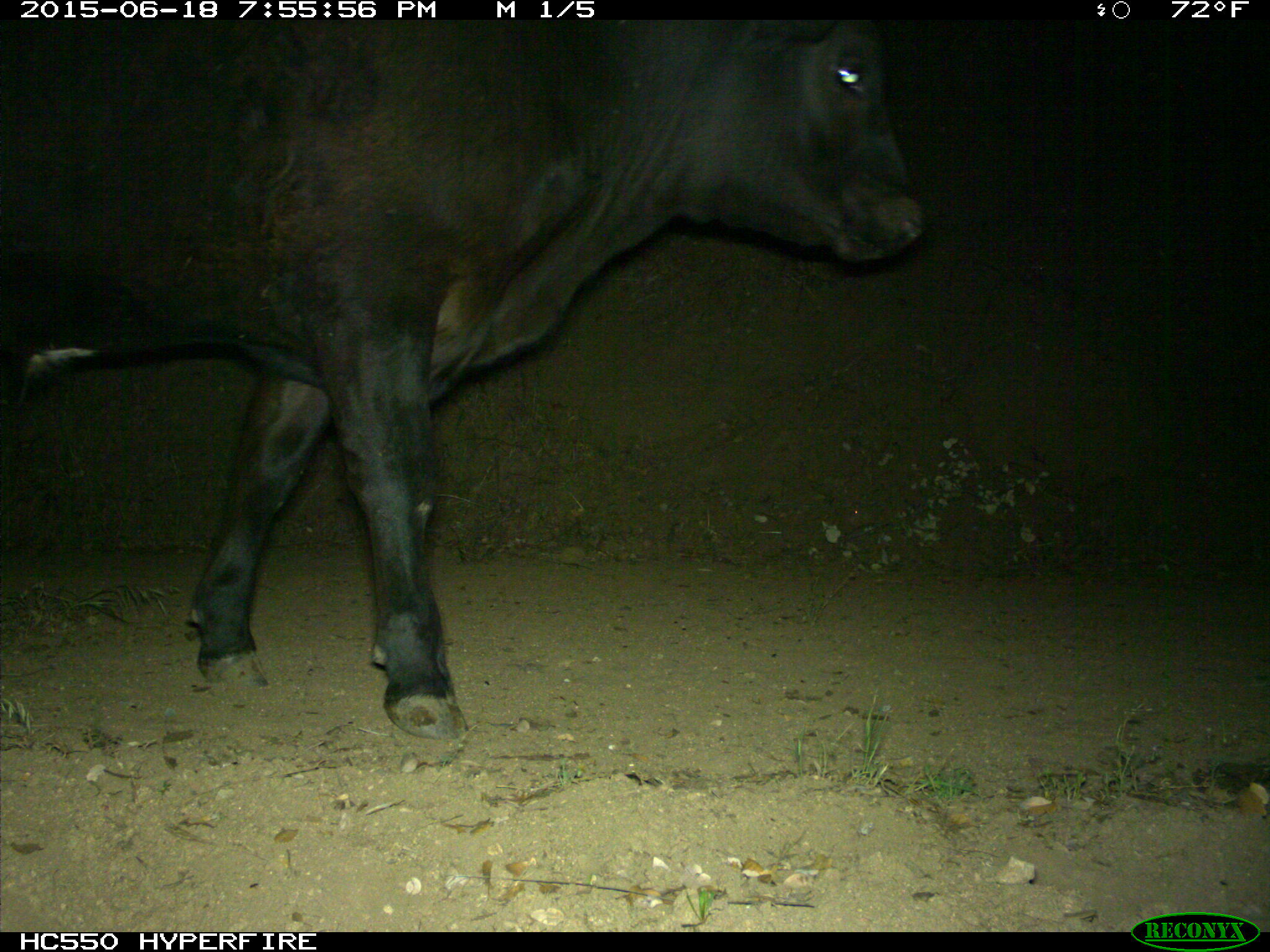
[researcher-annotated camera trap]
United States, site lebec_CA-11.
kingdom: Animalia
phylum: Chordata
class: Mammalia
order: Artiodactyla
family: Bovidae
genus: Bos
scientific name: Bos taurus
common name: domestic cow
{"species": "Bos taurus (domestic cow)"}